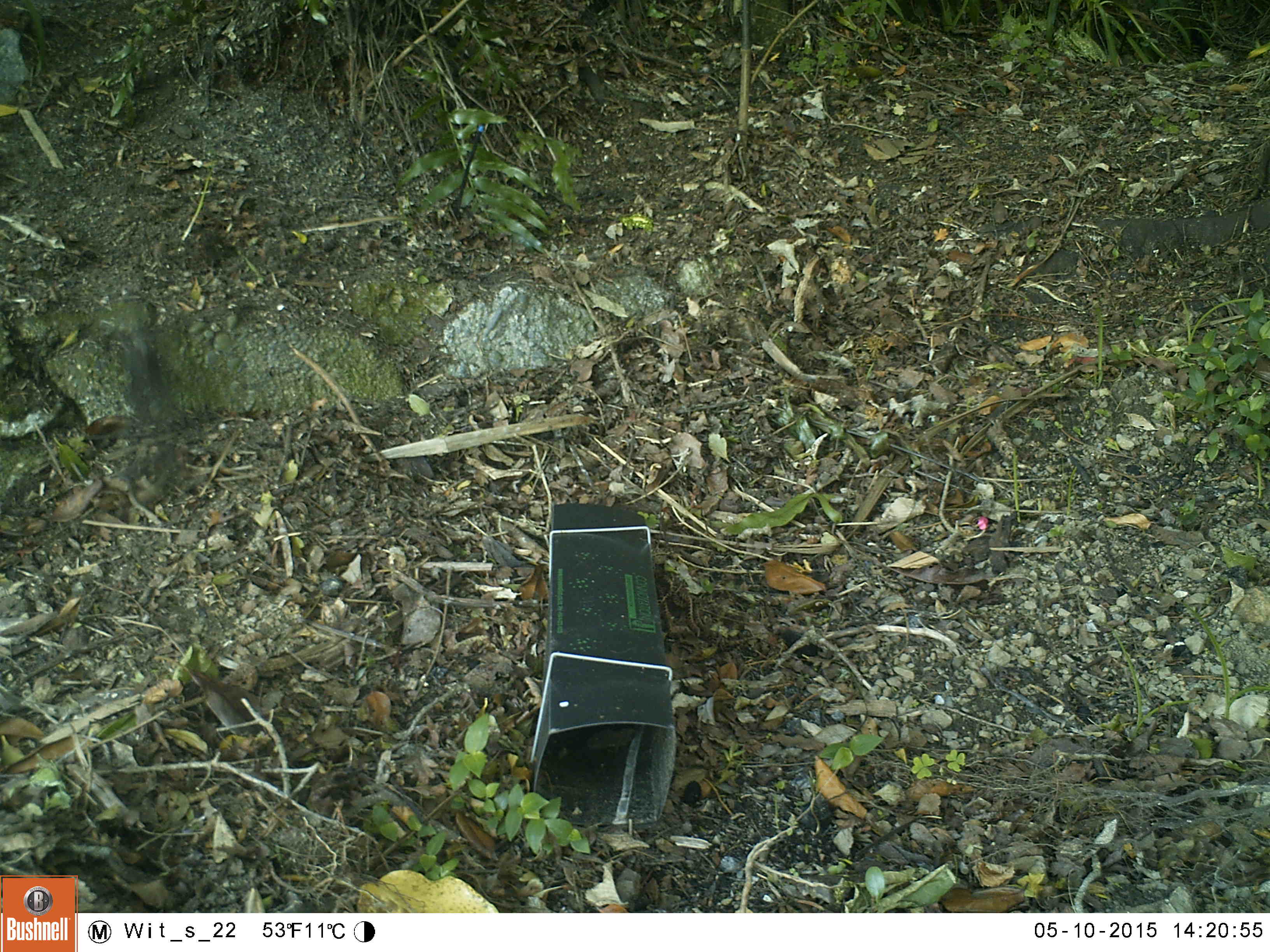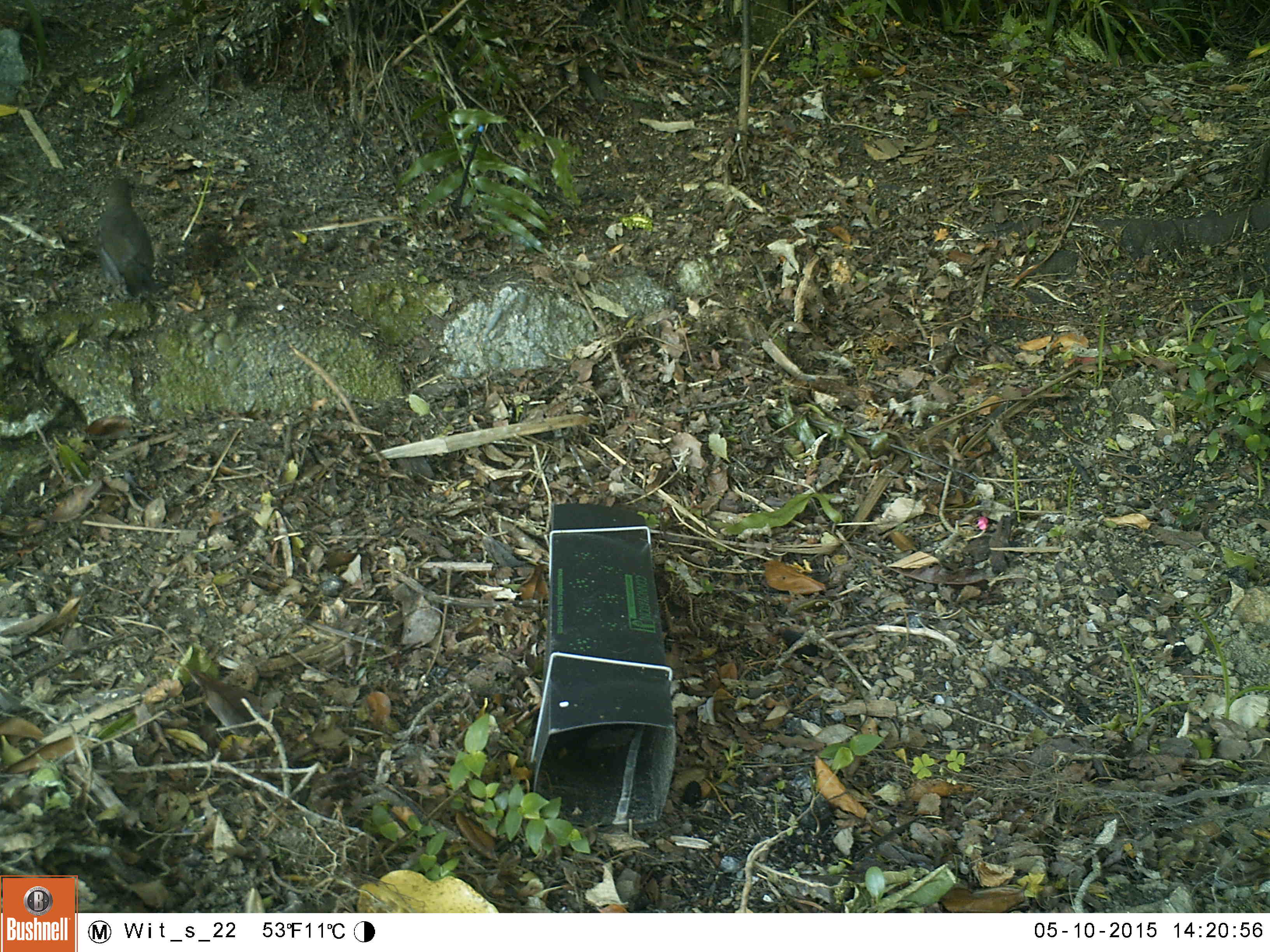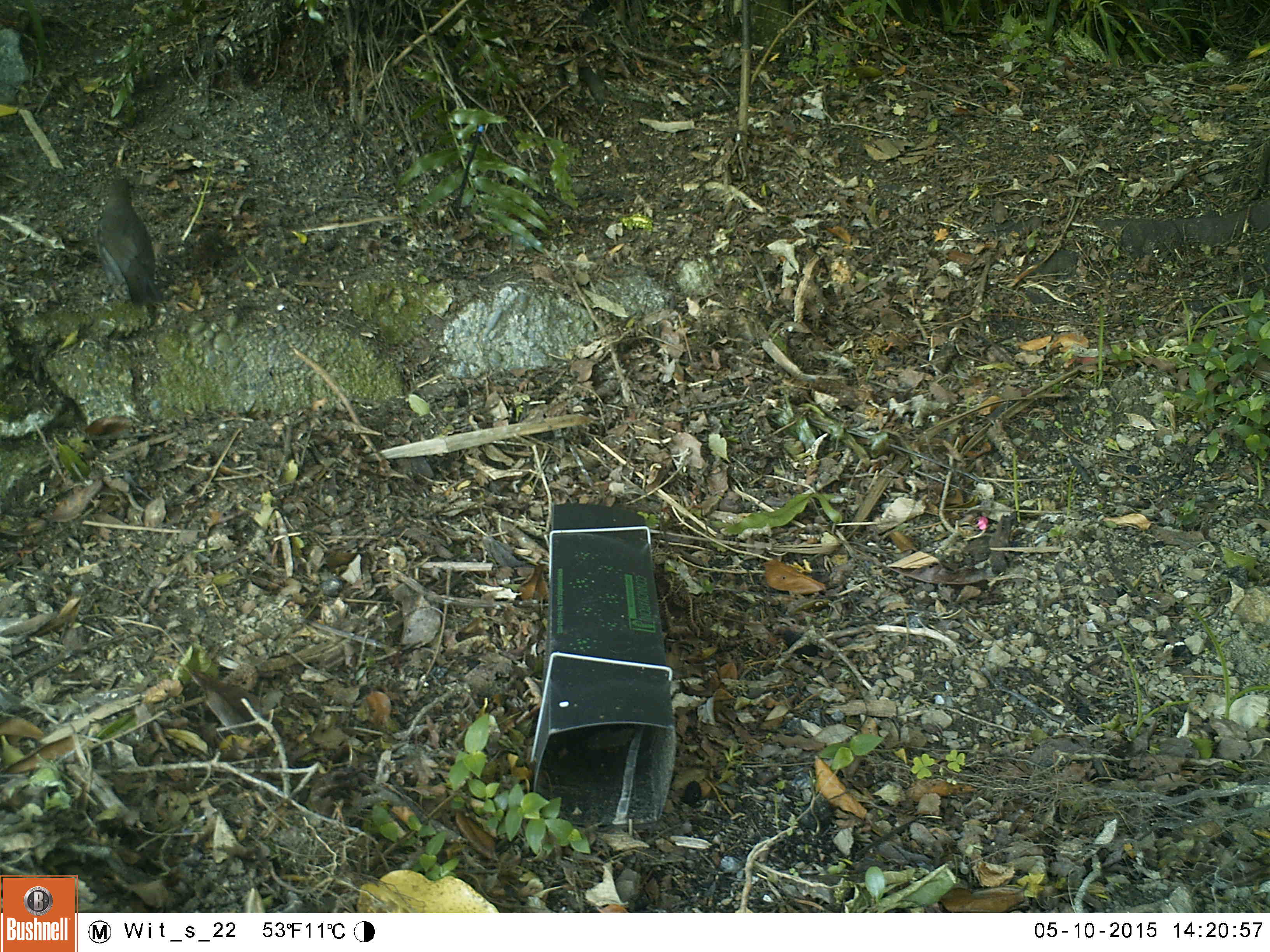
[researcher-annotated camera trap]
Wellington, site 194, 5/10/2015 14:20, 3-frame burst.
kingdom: Animalia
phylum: Chordata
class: Aves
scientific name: Aves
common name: bird